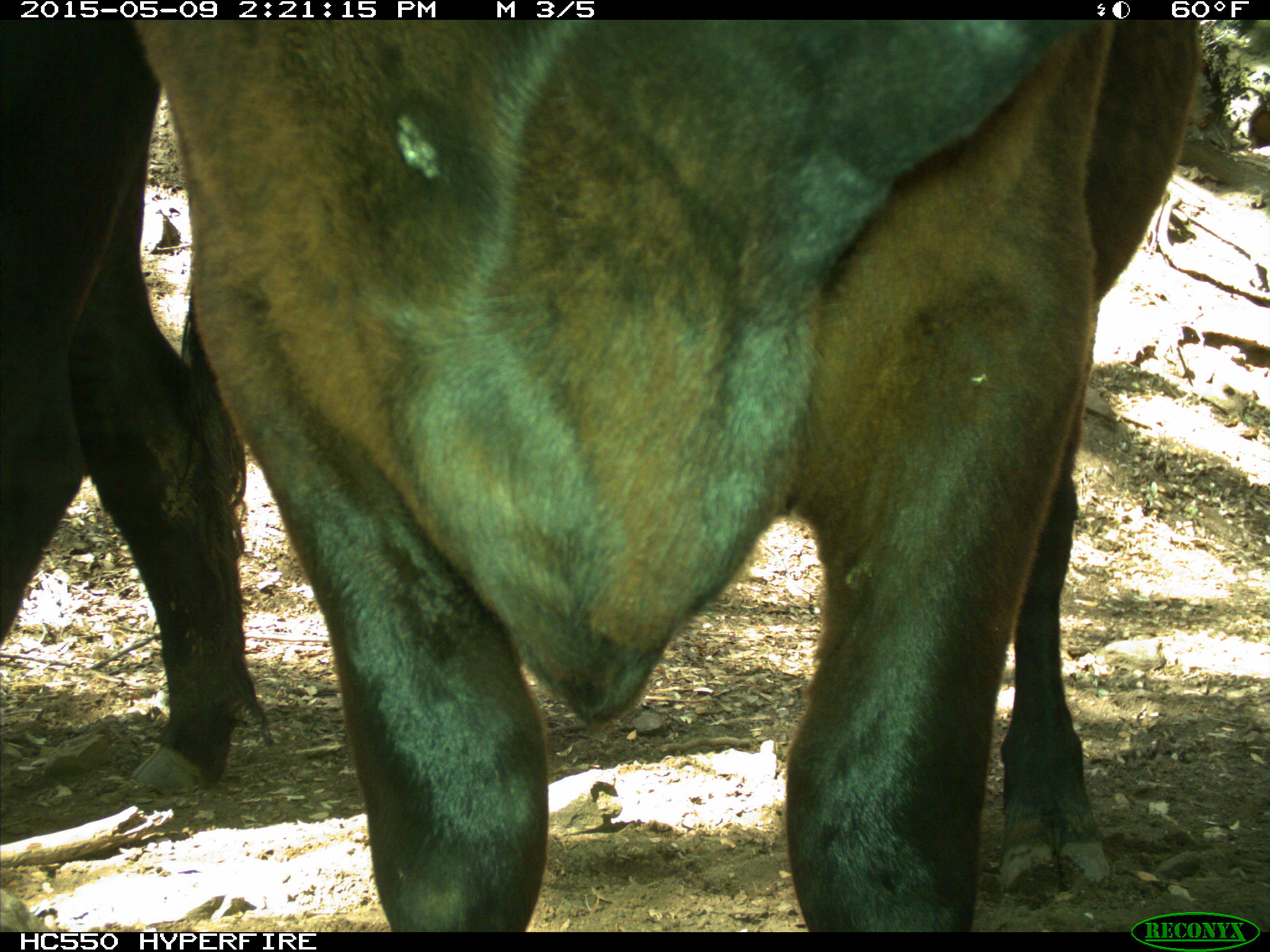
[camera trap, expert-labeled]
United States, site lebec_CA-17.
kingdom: Animalia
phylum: Chordata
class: Mammalia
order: Artiodactyla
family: Bovidae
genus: Bos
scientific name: Bos taurus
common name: domestic cow